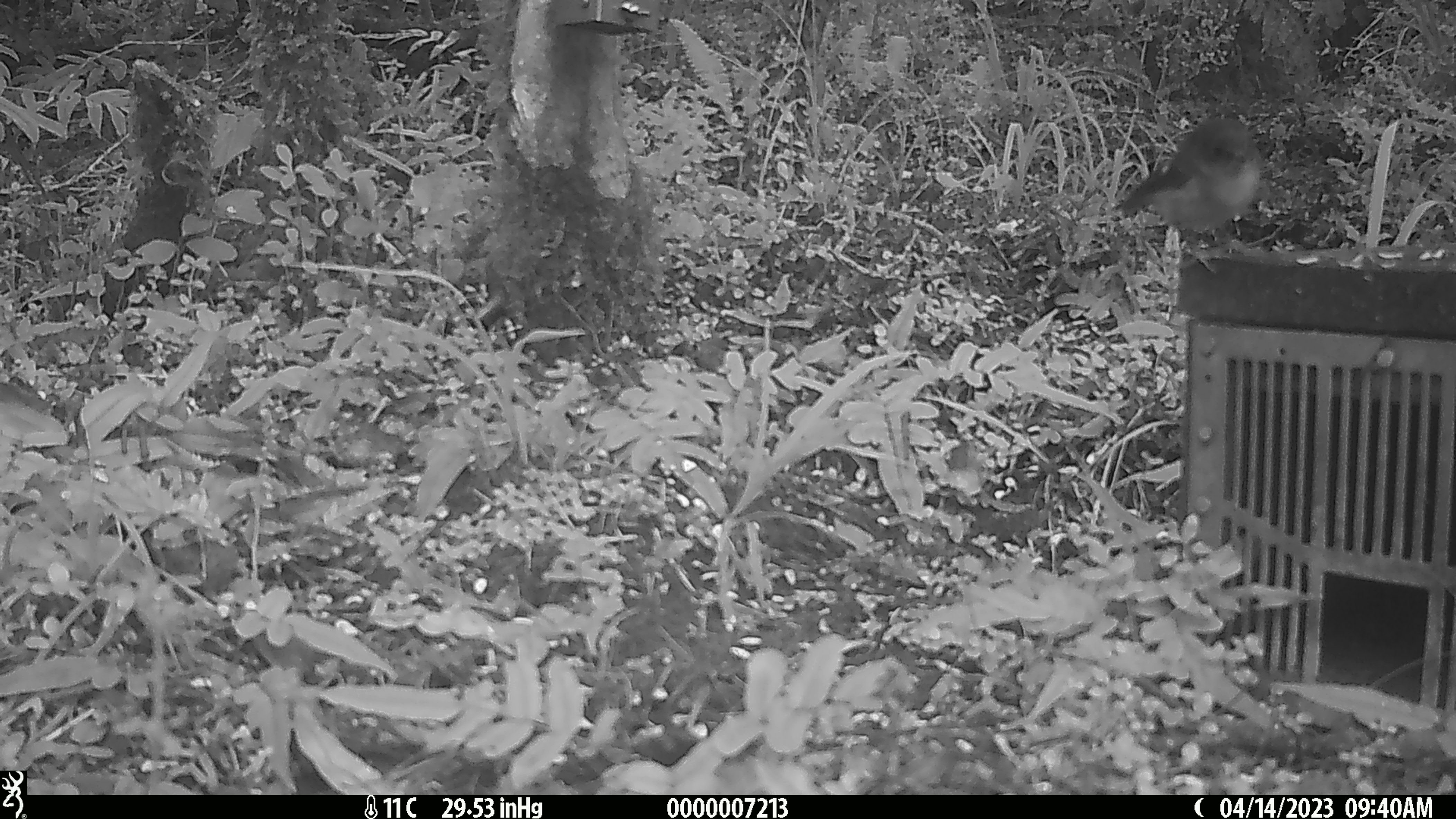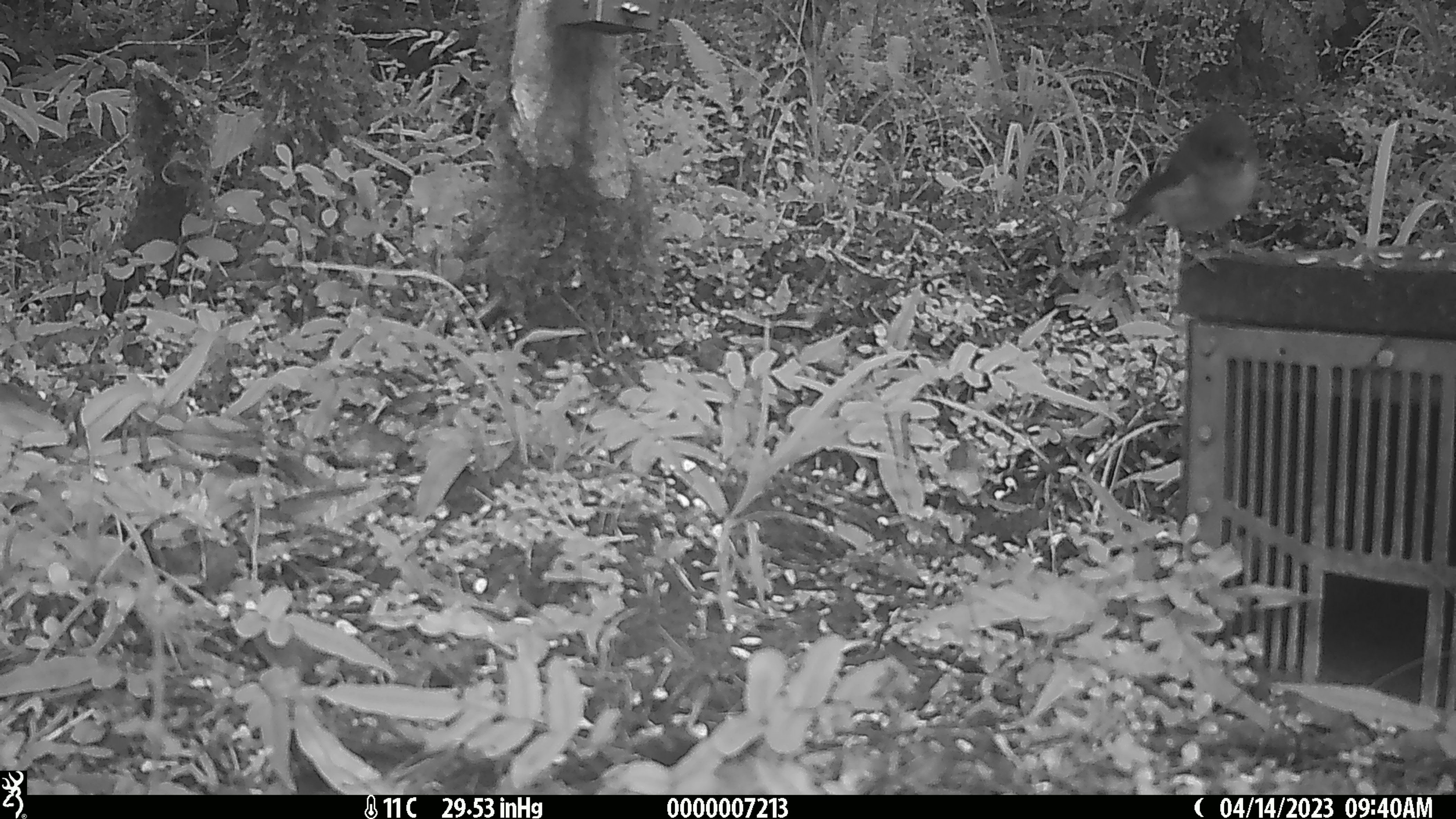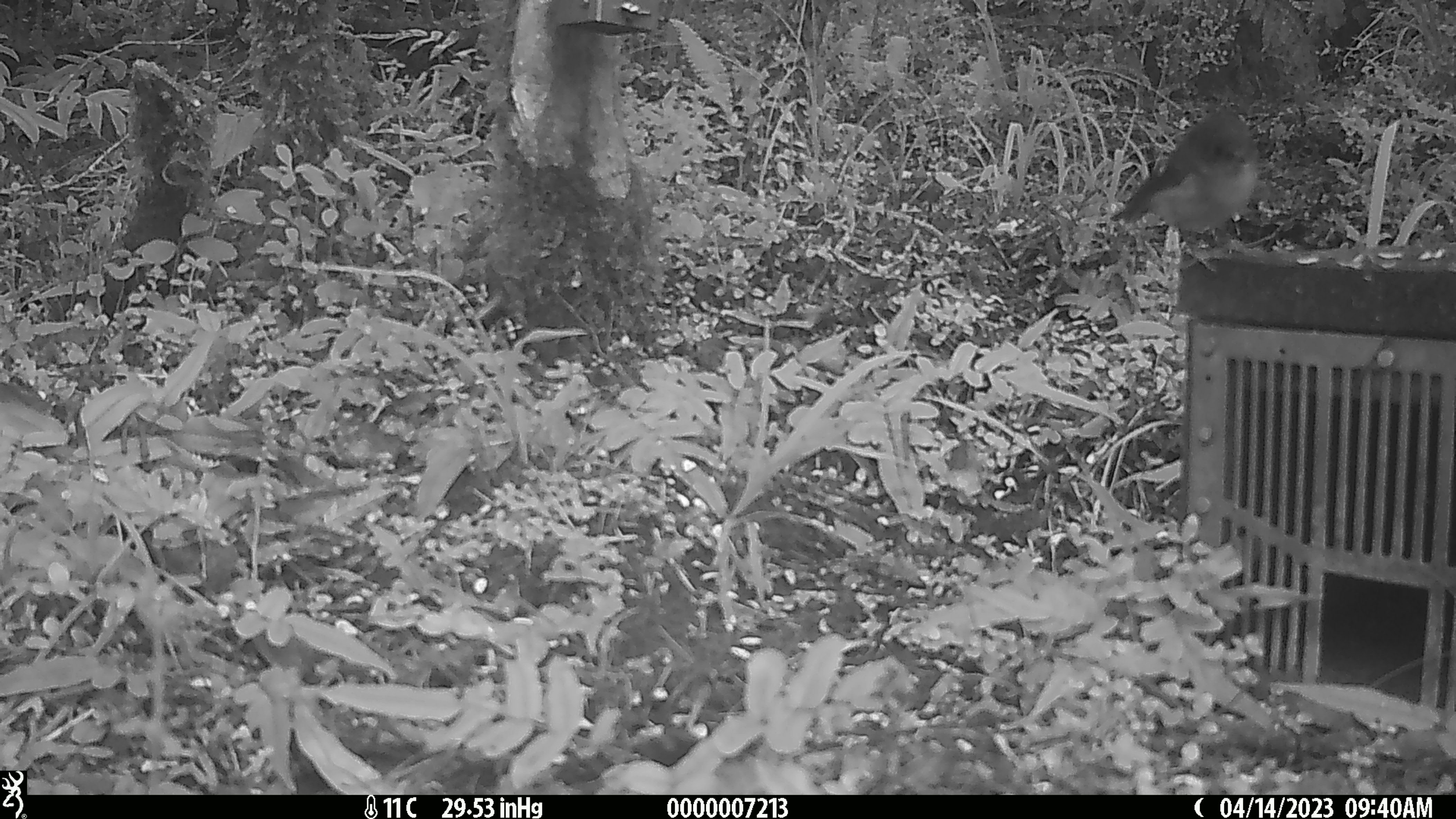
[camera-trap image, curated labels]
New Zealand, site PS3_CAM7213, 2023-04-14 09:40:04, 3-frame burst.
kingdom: Animalia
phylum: Chordata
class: Aves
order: Passeriformes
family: Petroicidae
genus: Petroica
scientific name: Petroica macrocephala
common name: tomtit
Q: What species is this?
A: Tomtit (Petroica macrocephala).